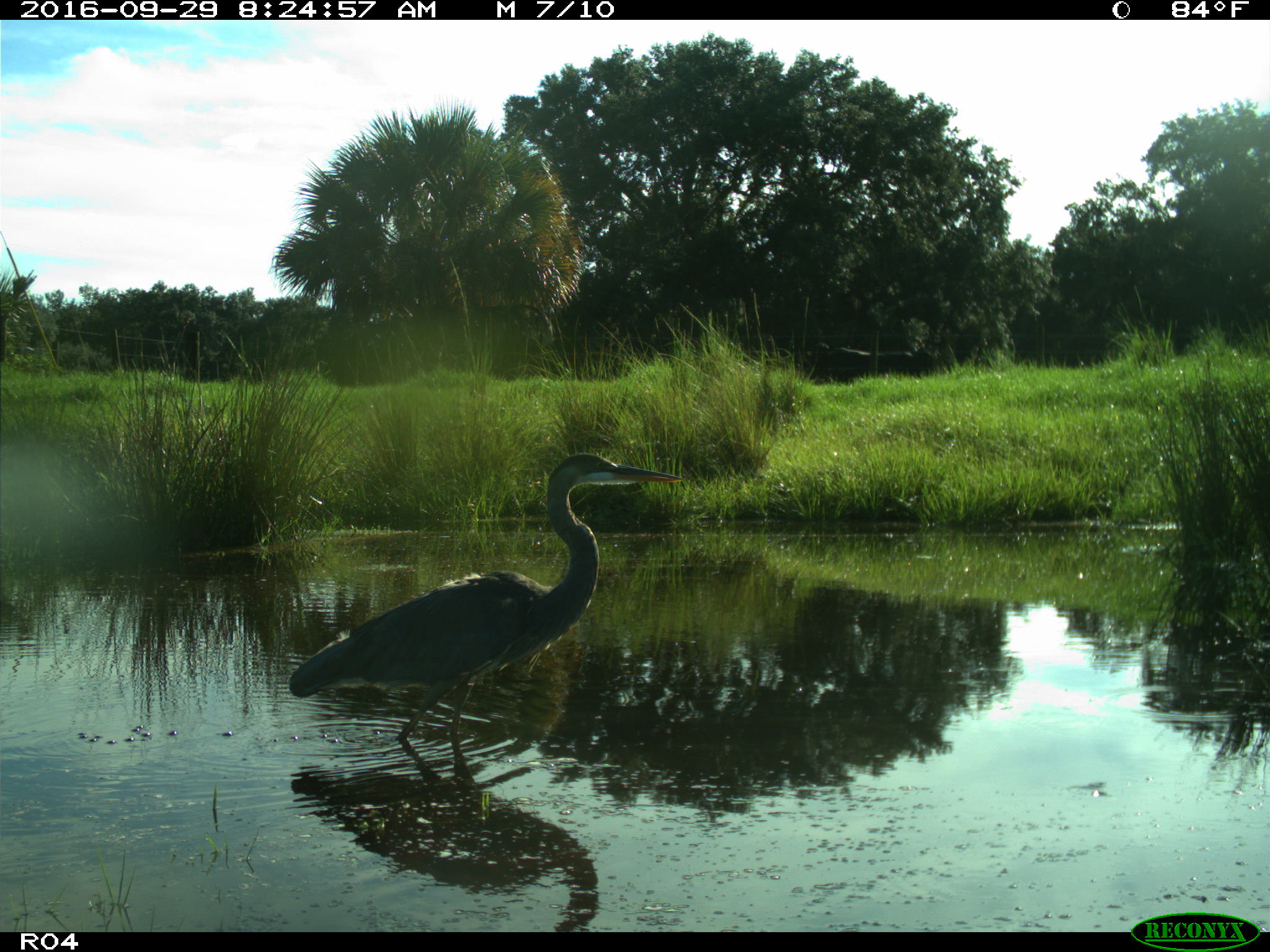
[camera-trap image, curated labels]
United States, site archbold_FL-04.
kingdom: Animalia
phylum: Chordata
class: Aves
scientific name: Aves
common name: birds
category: unidentified bird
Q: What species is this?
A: Unidentified bird (birds) (Aves).